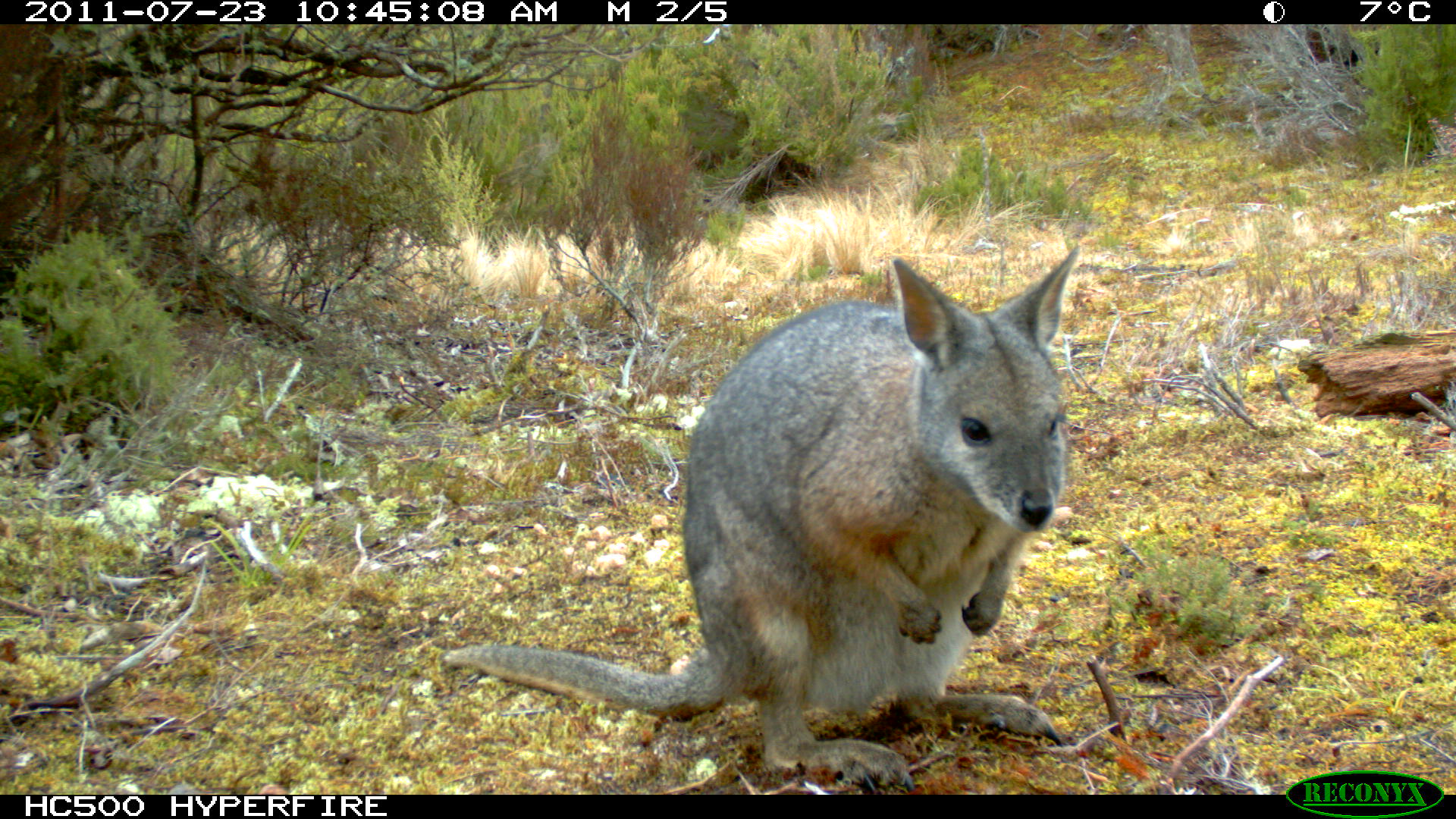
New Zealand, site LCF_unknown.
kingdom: Animalia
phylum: Chordata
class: Mammalia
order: Diprotodontia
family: Macropodidae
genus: Notamacropus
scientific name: Notamacropus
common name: wallaby